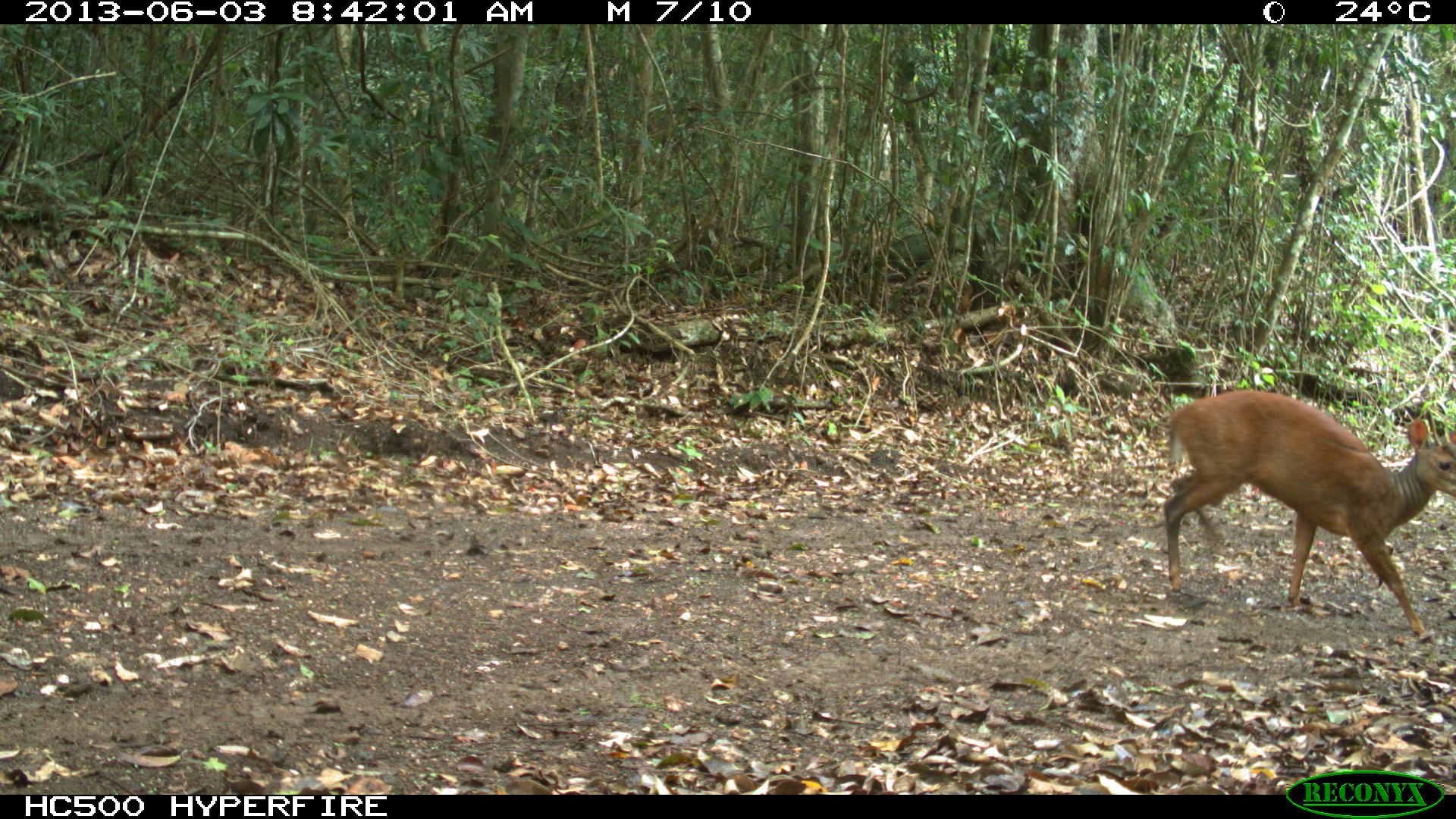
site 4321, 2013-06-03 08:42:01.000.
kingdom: Animalia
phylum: Chordata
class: Mammalia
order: Artiodactyla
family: Cervidae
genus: Mazama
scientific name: Mazama temama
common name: central american red brocket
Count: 1.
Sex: male.